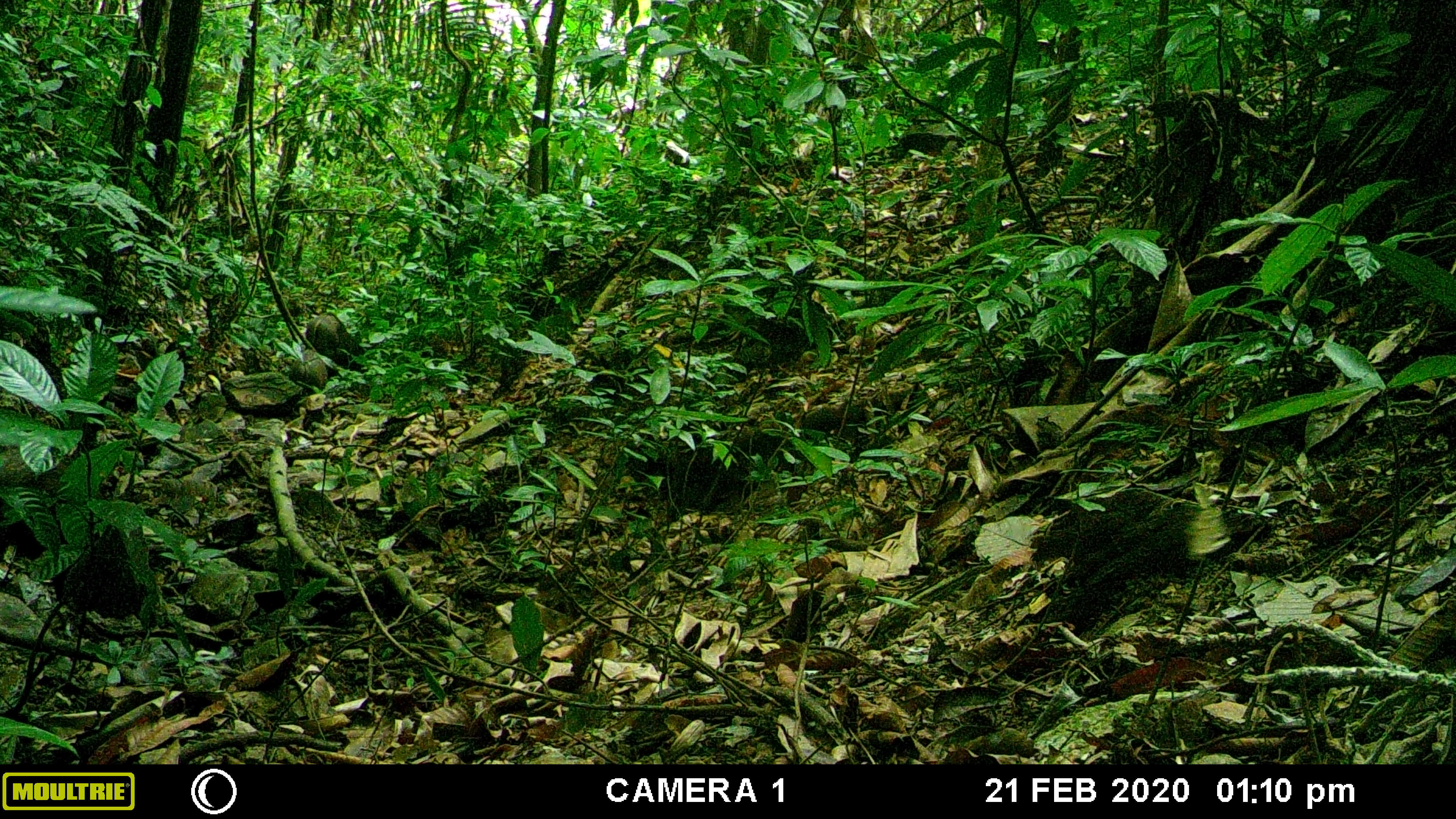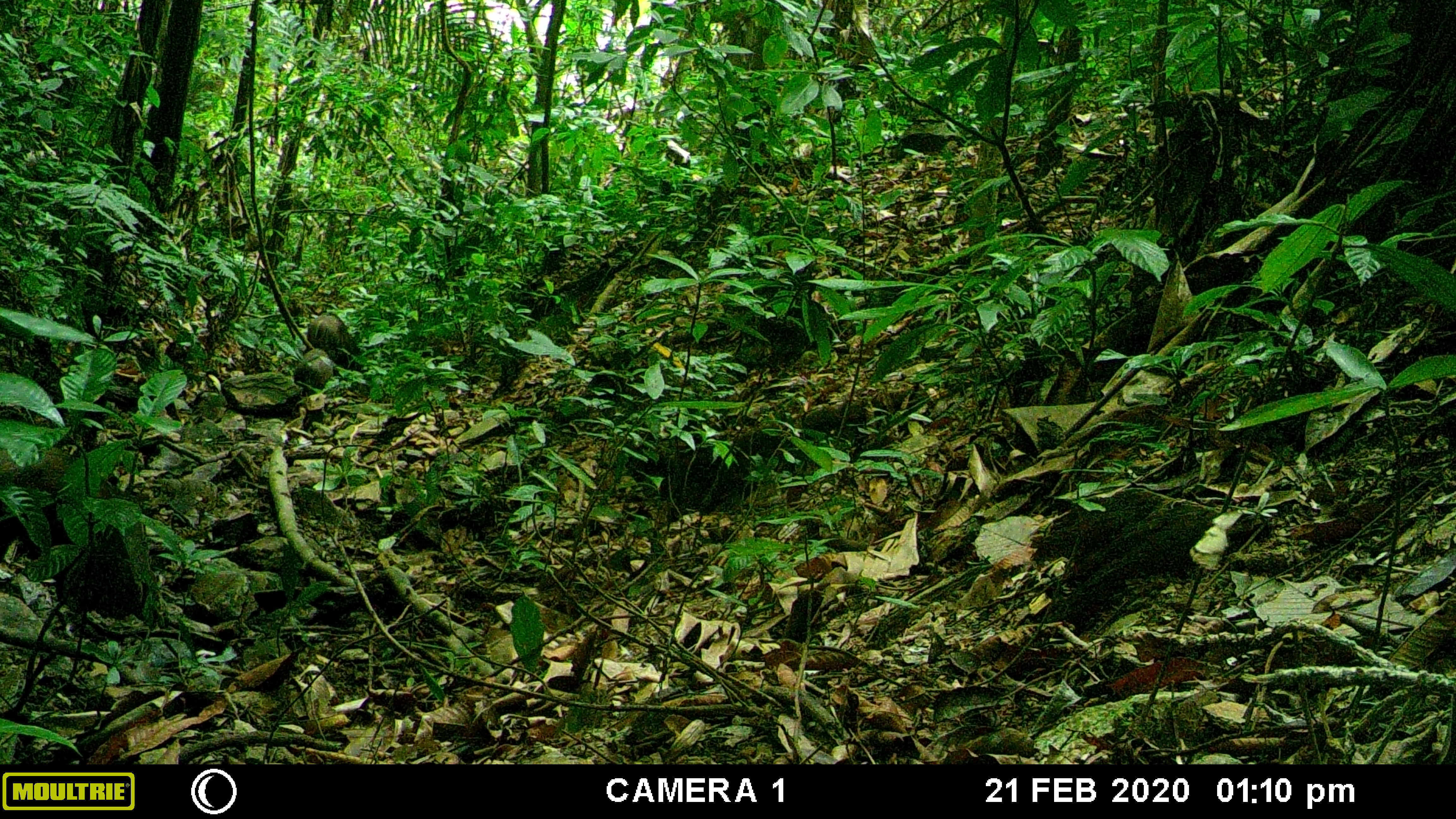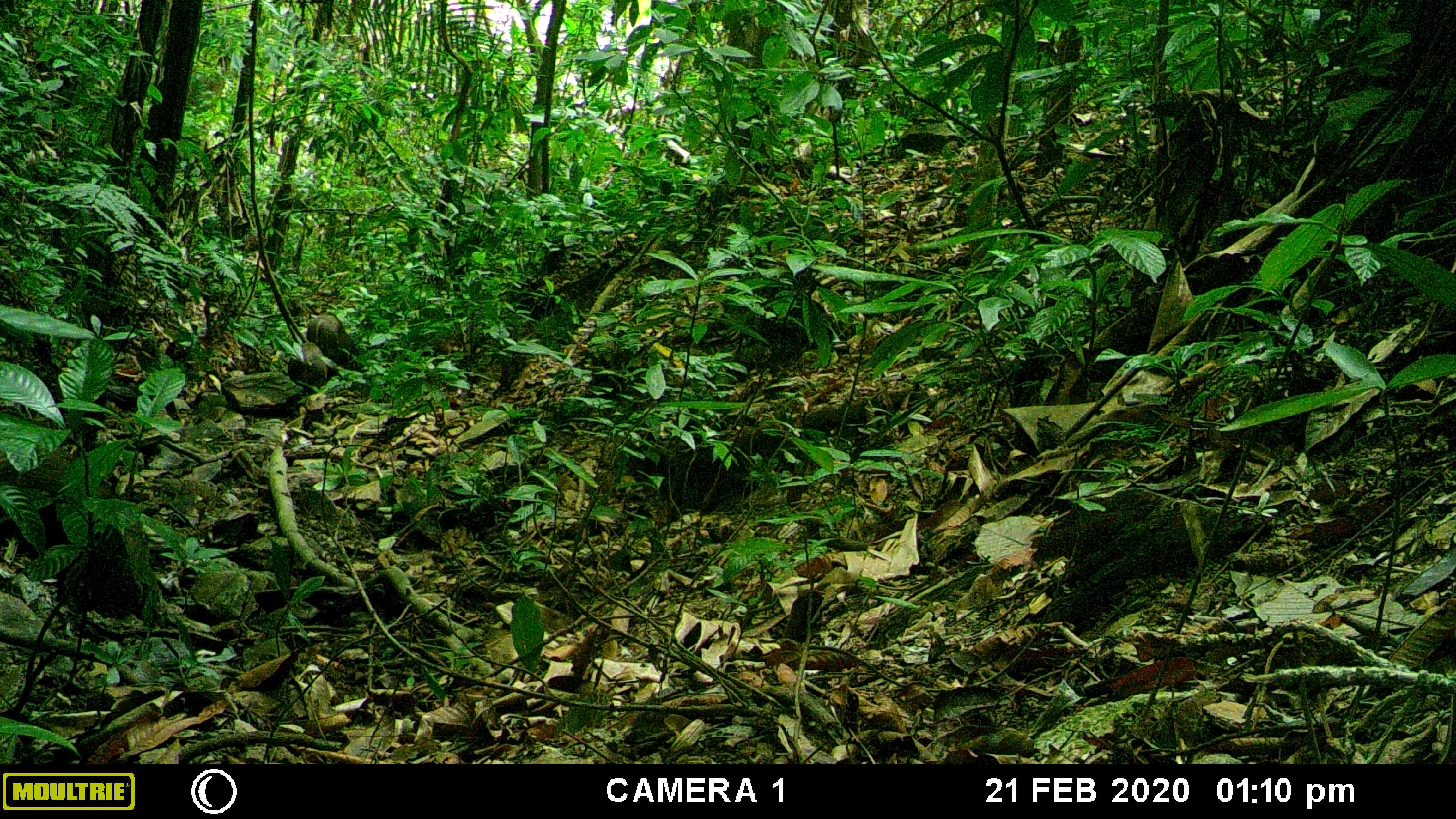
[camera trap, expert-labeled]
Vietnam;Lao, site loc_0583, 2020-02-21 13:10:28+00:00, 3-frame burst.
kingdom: Animalia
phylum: Chordata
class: Mammalia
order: Artiodactyla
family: Suidae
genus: Sus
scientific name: Sus scrofa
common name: eurasian wild pig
Eurasian wild pig (Sus scrofa). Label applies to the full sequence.